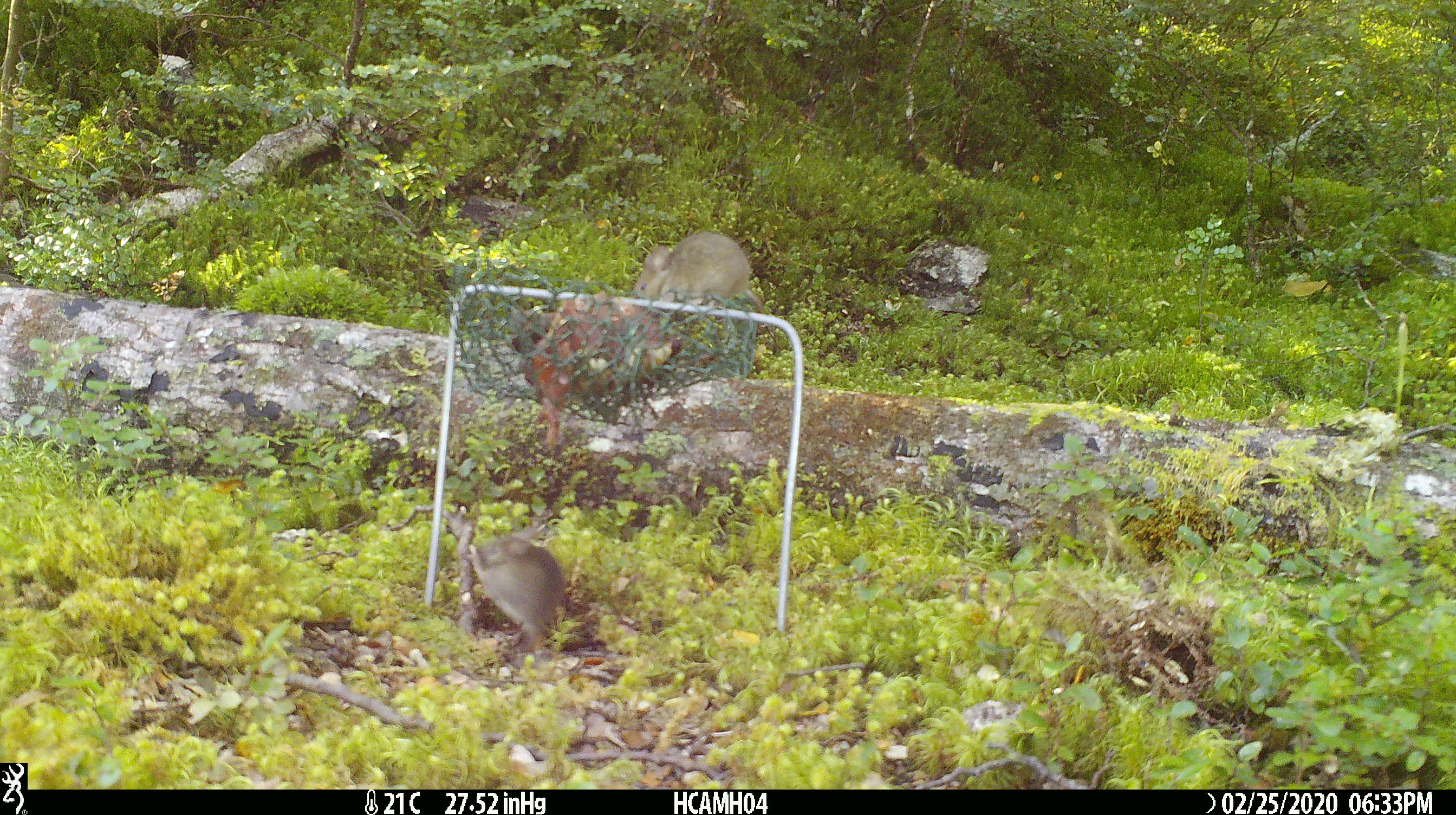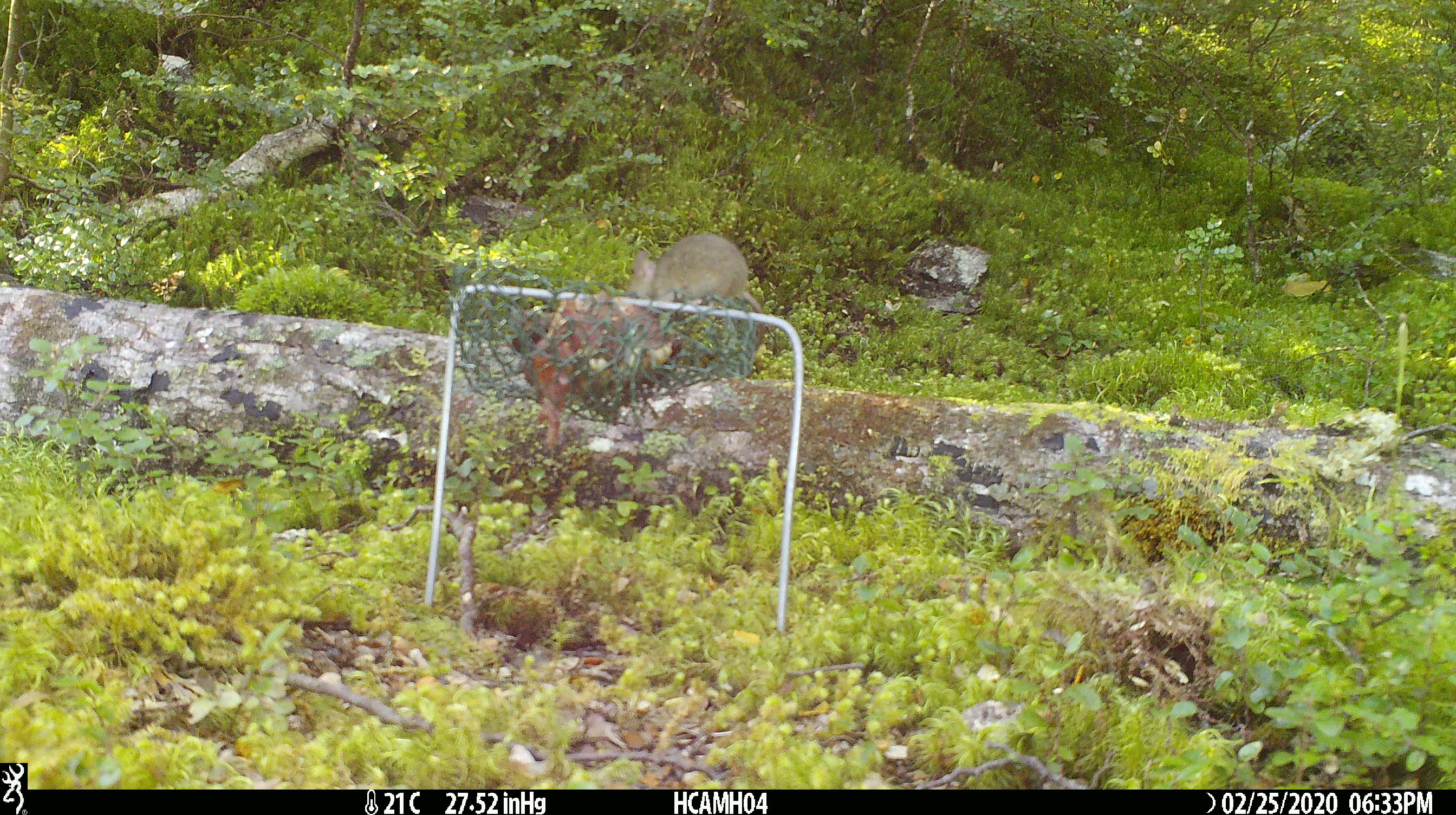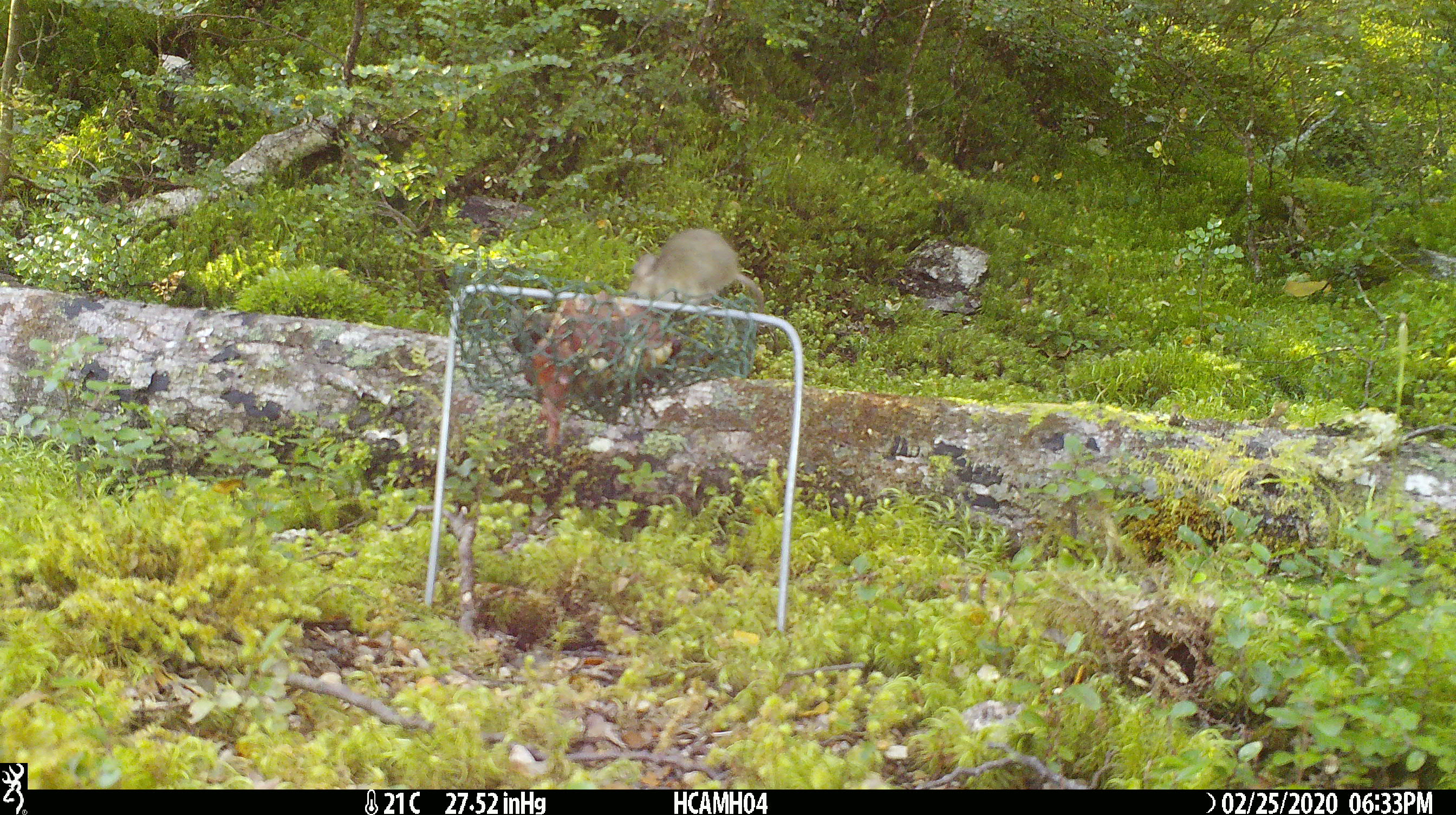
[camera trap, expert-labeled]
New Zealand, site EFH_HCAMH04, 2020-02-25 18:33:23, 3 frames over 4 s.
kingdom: Animalia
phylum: Chordata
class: Mammalia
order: Rodentia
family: Muridae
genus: Mus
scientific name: Mus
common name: mouse